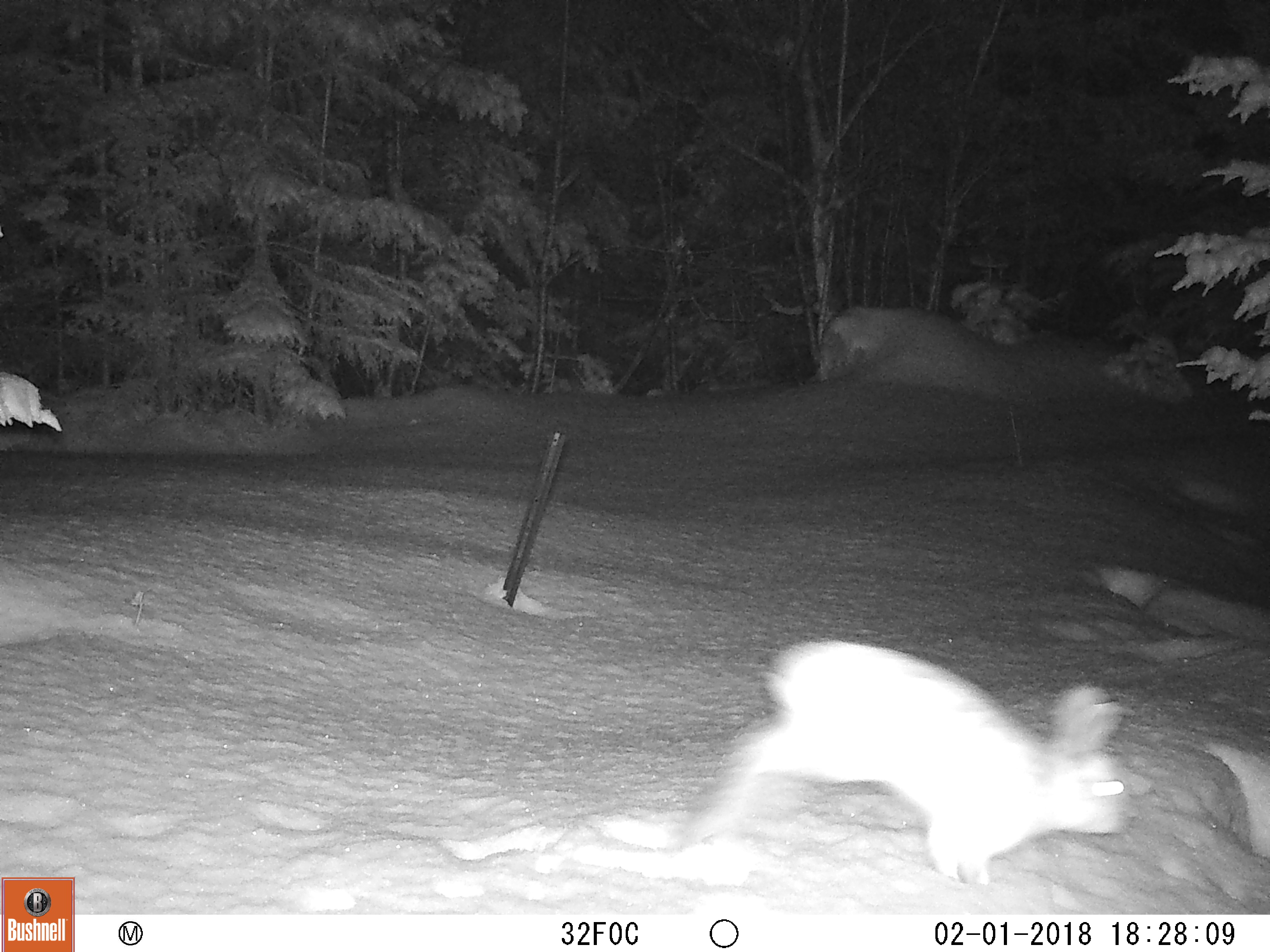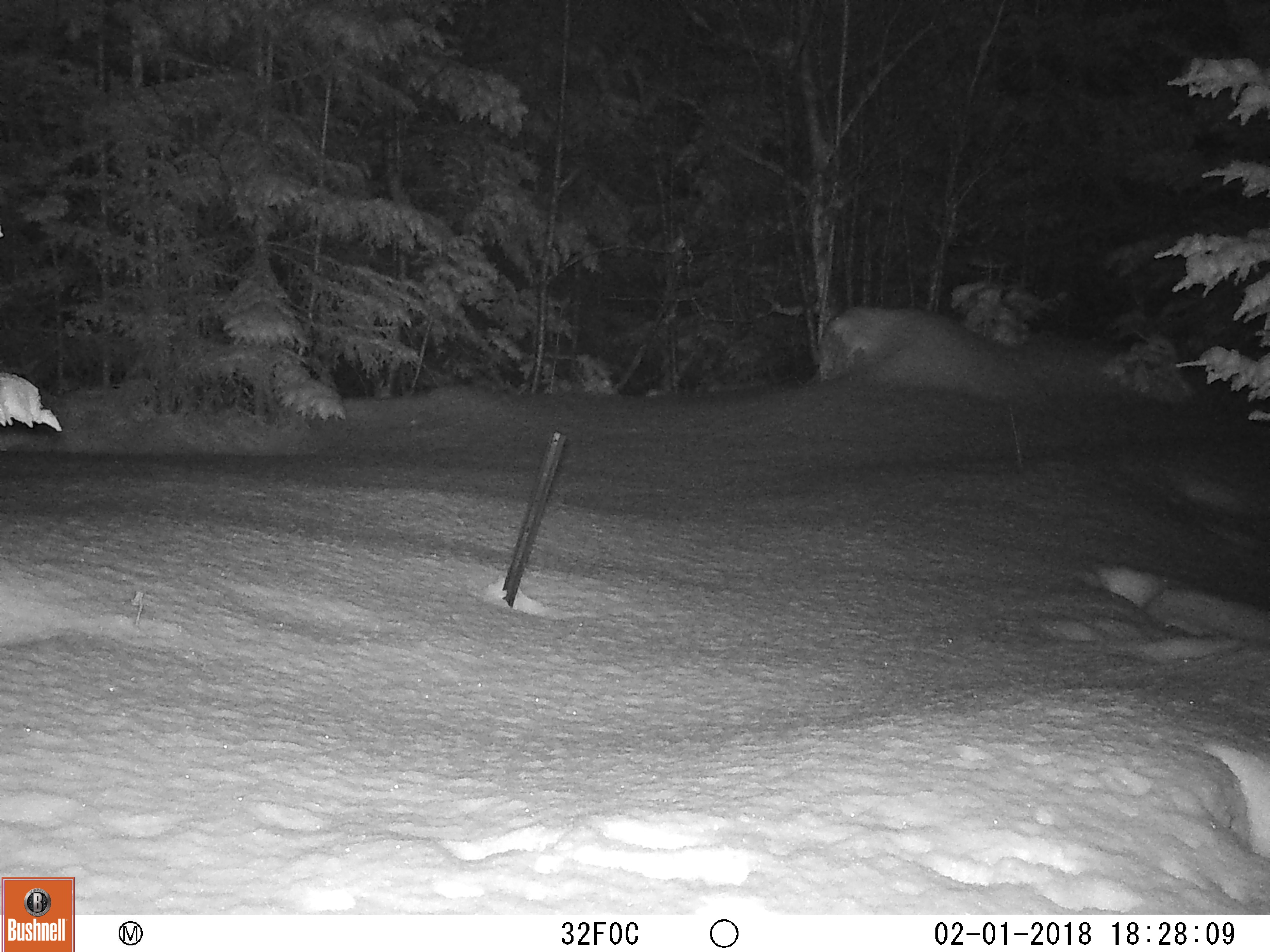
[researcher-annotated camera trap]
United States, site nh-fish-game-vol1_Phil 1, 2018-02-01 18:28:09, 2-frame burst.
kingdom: Animalia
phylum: Chordata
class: Mammalia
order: Lagomorpha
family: Leporidae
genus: Lepus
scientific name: Lepus americanus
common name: snowshoe hare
Snowshoe hare (Lepus americanus).